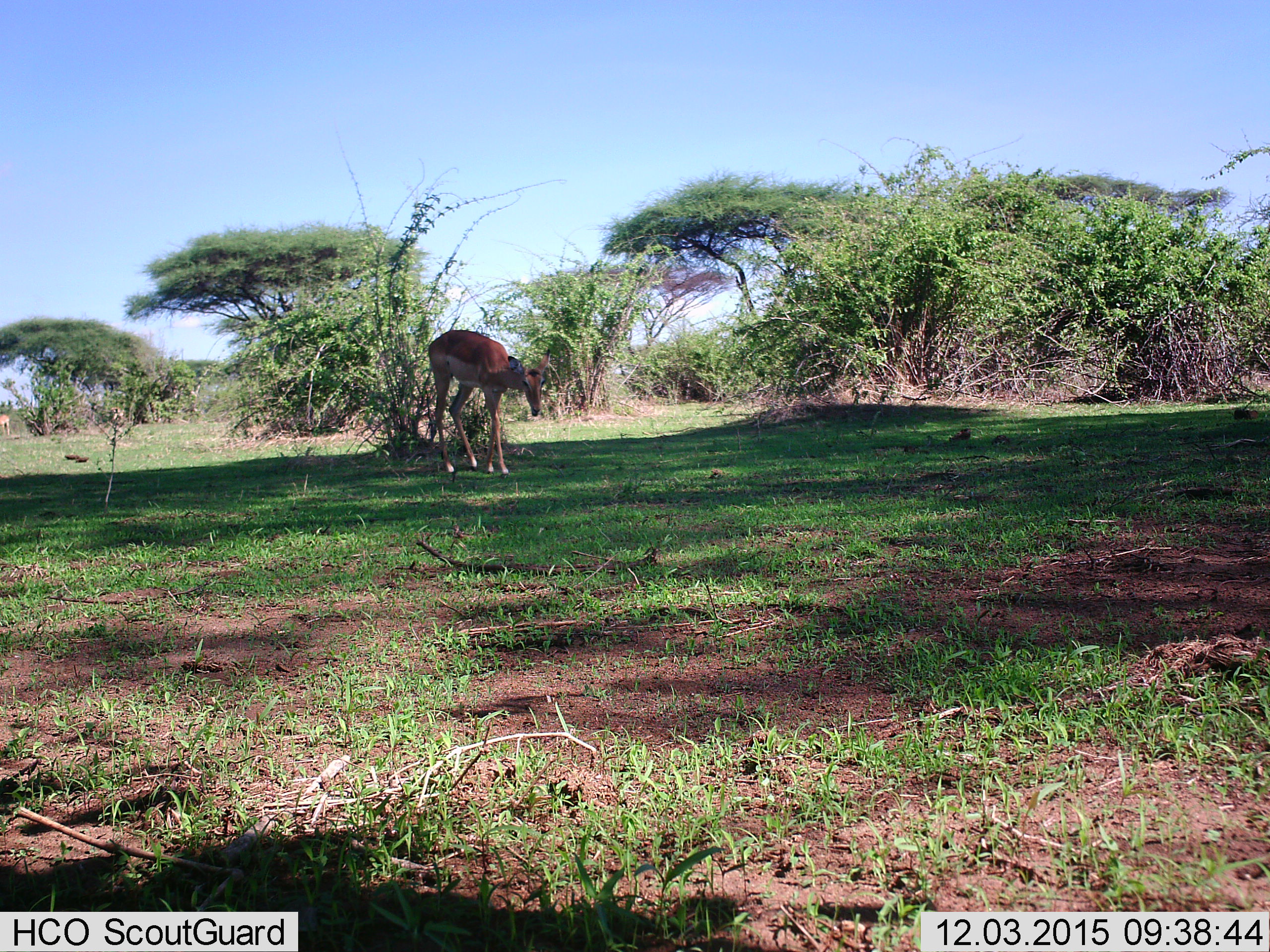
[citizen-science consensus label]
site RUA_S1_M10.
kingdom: Animalia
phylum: Chordata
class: Mammalia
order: Artiodactyla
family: Bovidae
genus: Aepyceros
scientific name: Aepyceros melampus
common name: impala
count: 2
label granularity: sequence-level